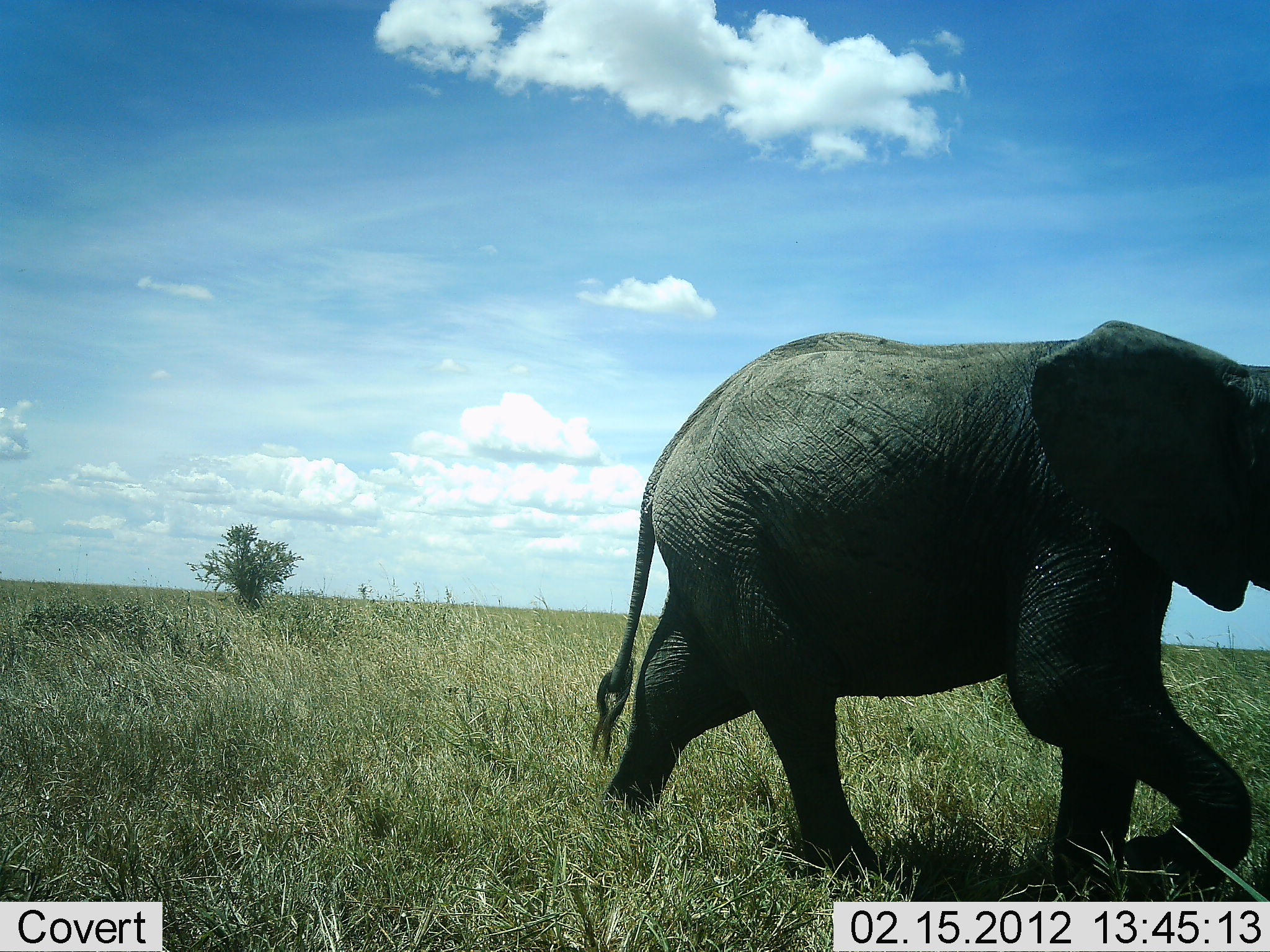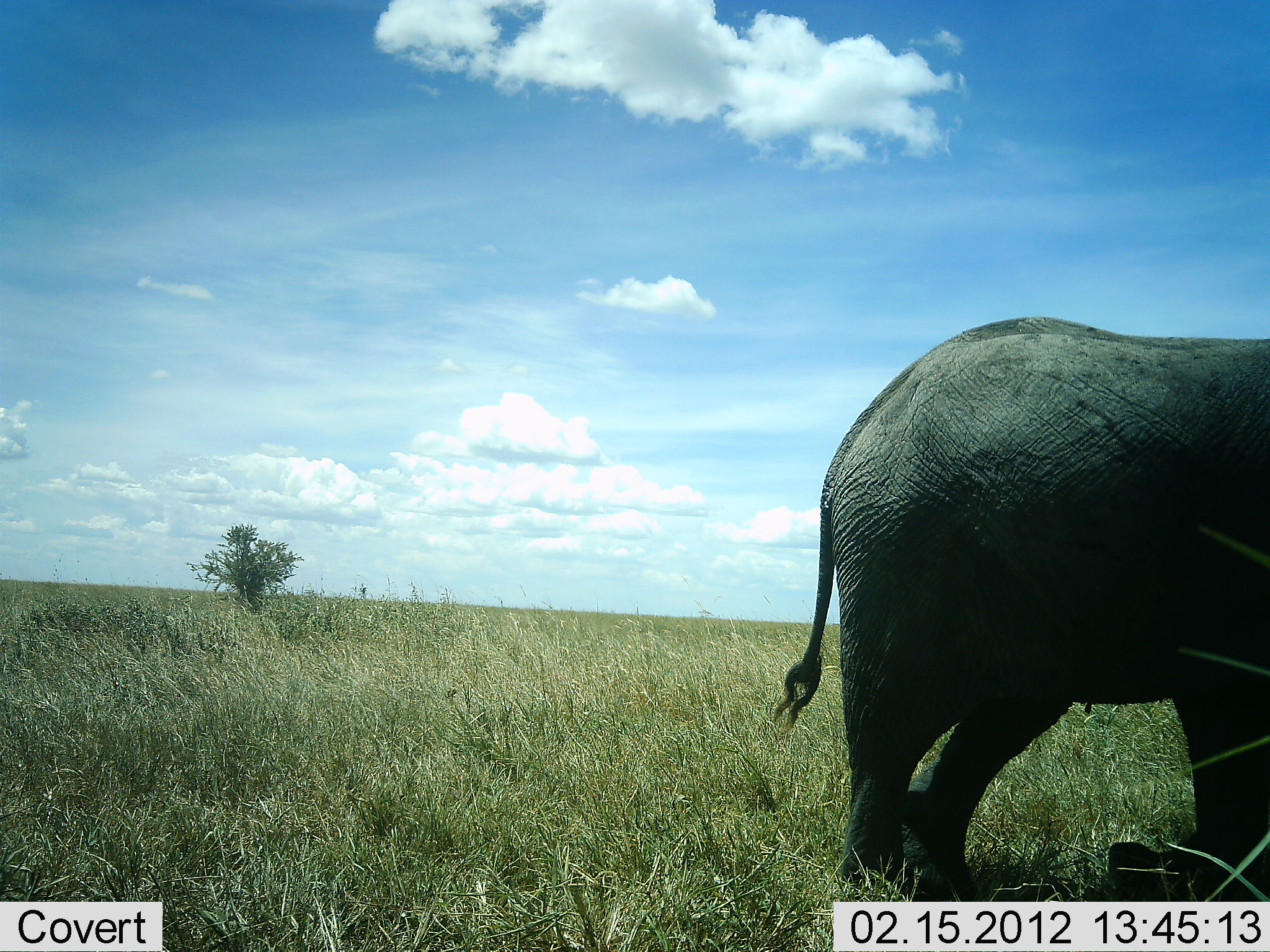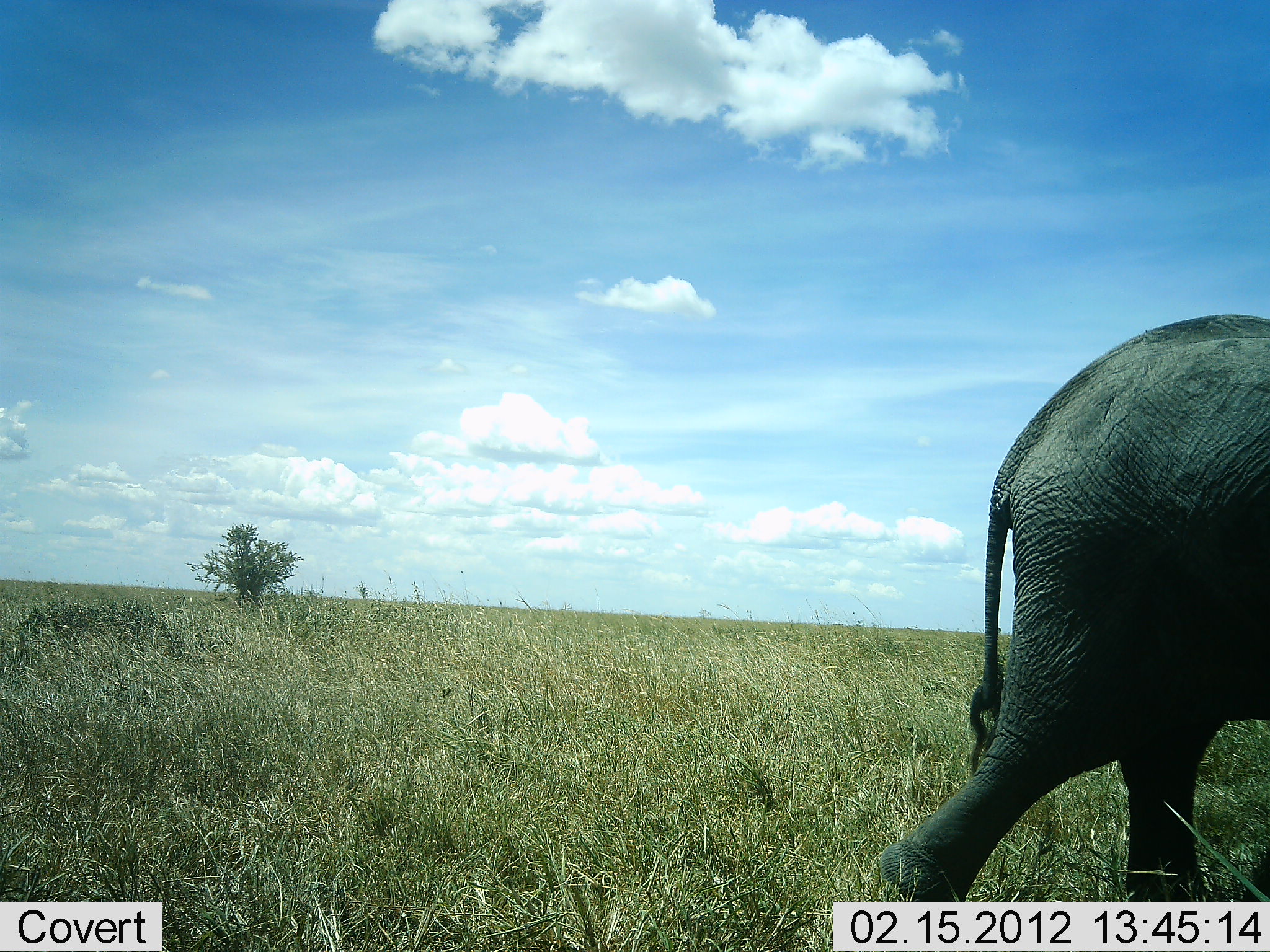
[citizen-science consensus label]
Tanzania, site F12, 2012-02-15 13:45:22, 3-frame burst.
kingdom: Animalia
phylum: Chordata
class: Mammalia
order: Proboscidea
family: Elephantidae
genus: Loxodonta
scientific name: Loxodonta africana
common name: african bush elephant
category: elephant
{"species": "elephant (african bush elephant) (Loxodonta africana)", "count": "1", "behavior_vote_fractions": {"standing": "8%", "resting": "0%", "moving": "92%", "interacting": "0%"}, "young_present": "8%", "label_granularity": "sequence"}